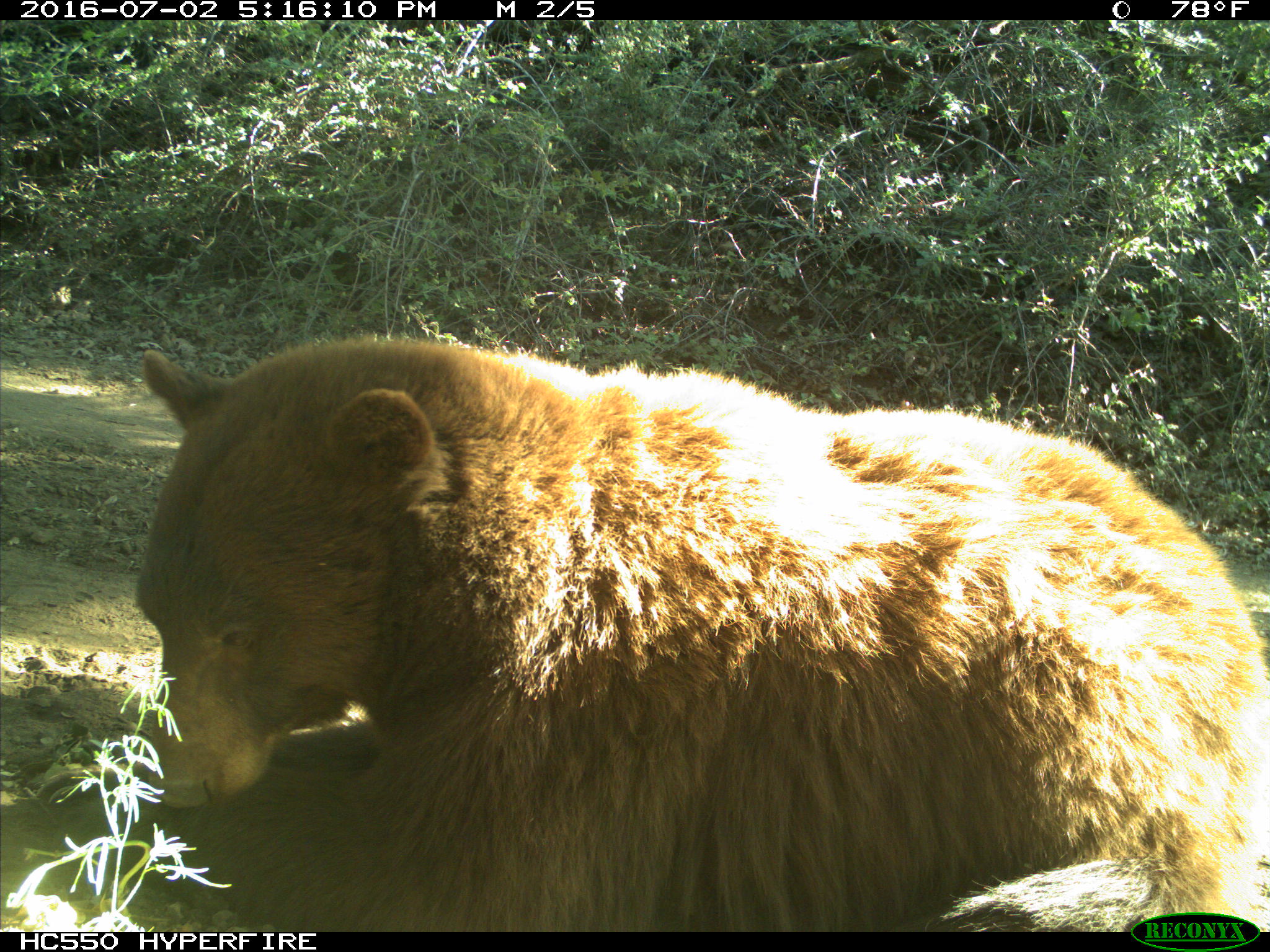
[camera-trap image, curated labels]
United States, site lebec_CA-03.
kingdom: Animalia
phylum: Chordata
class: Mammalia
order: Carnivora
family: Ursidae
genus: Ursus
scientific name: Ursus americanus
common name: american black bear